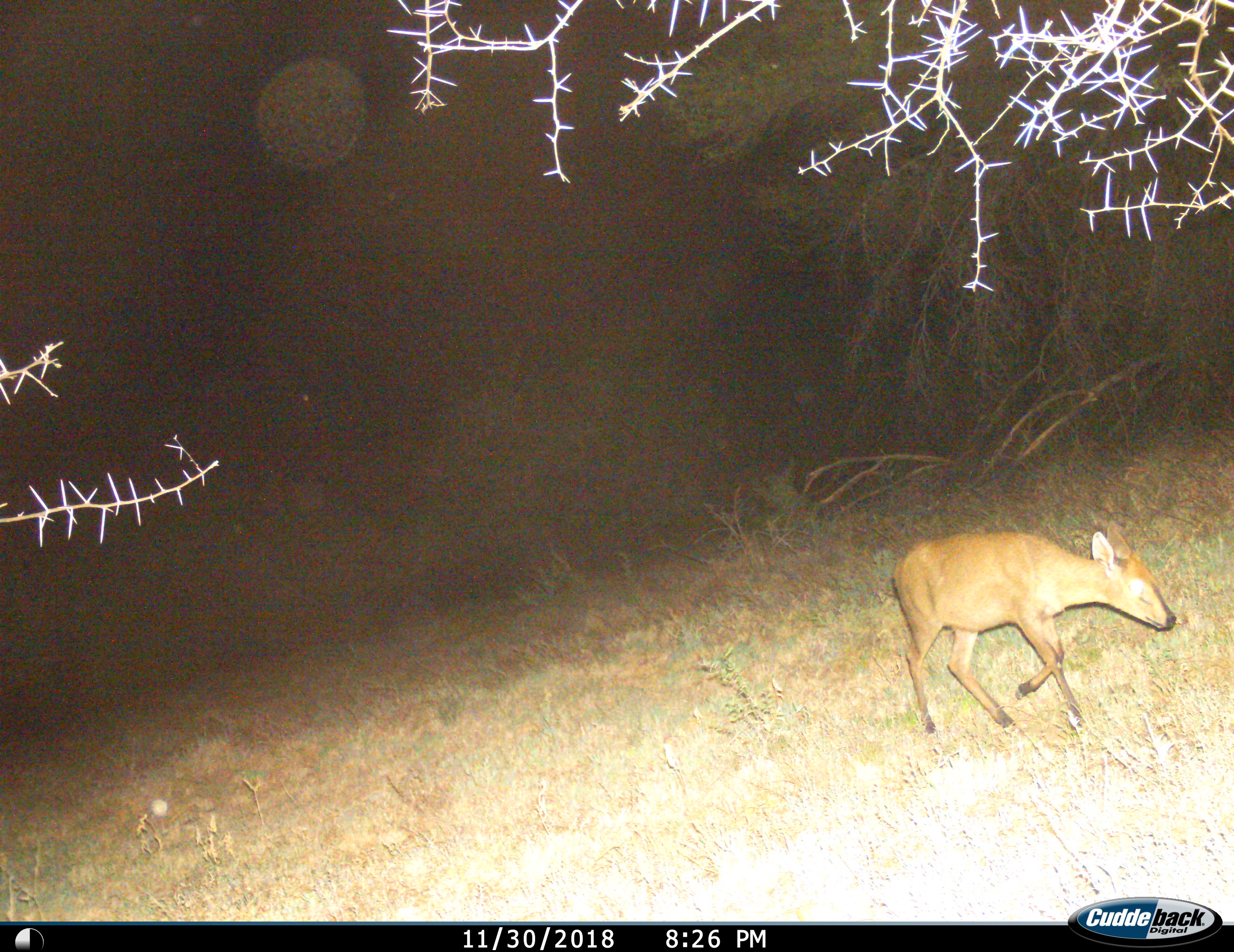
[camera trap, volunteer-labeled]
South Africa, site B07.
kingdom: Animalia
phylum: Chordata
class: Mammalia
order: Artiodactyla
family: Bovidae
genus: Sylvicapra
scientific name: Sylvicapra grimmia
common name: common grey duiker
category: duikercommongrey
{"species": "duikercommongrey (common grey duiker) (Sylvicapra grimmia)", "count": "1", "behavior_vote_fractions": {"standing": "20%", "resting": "0%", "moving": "80%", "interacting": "0%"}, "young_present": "0%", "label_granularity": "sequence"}